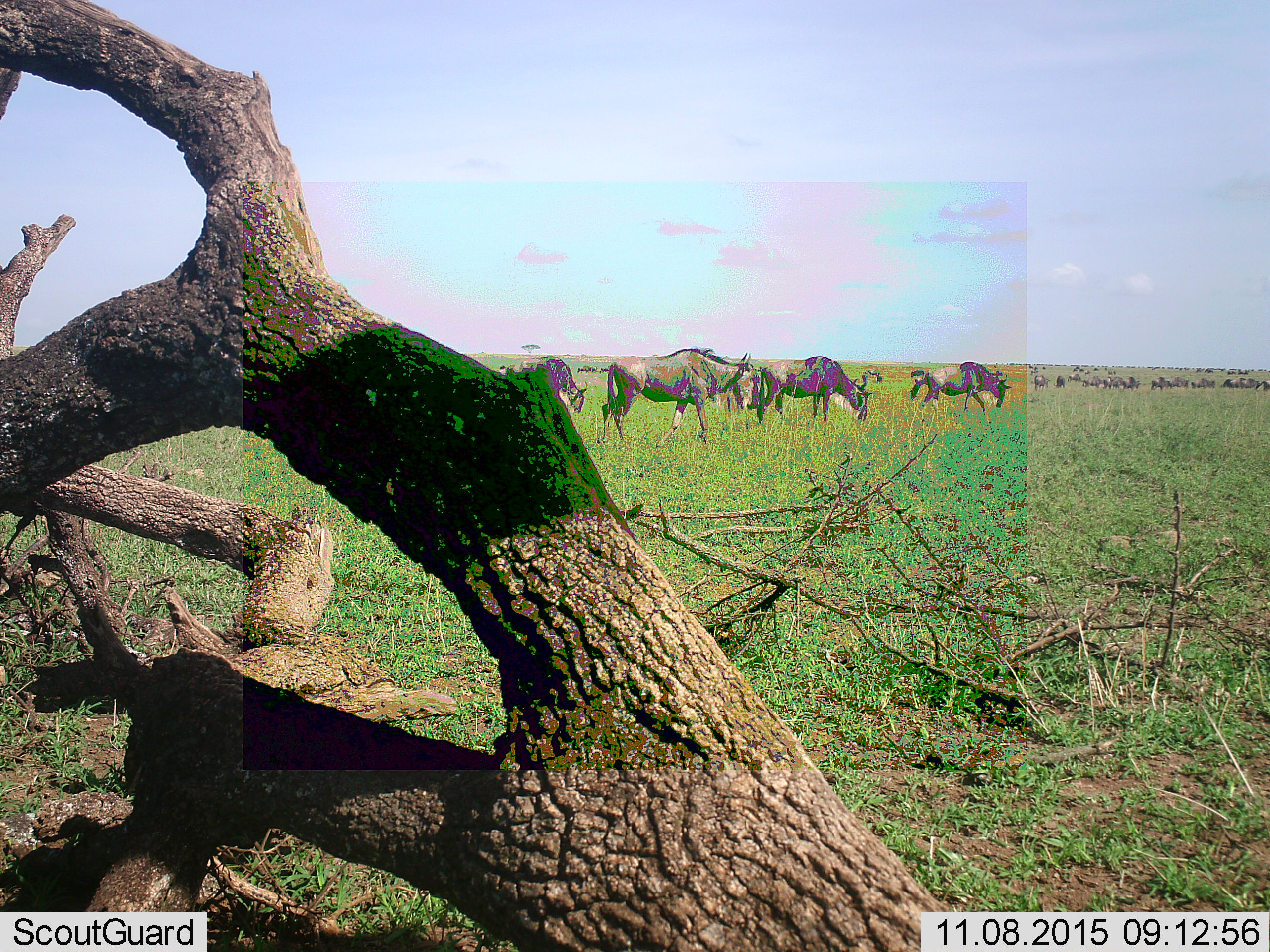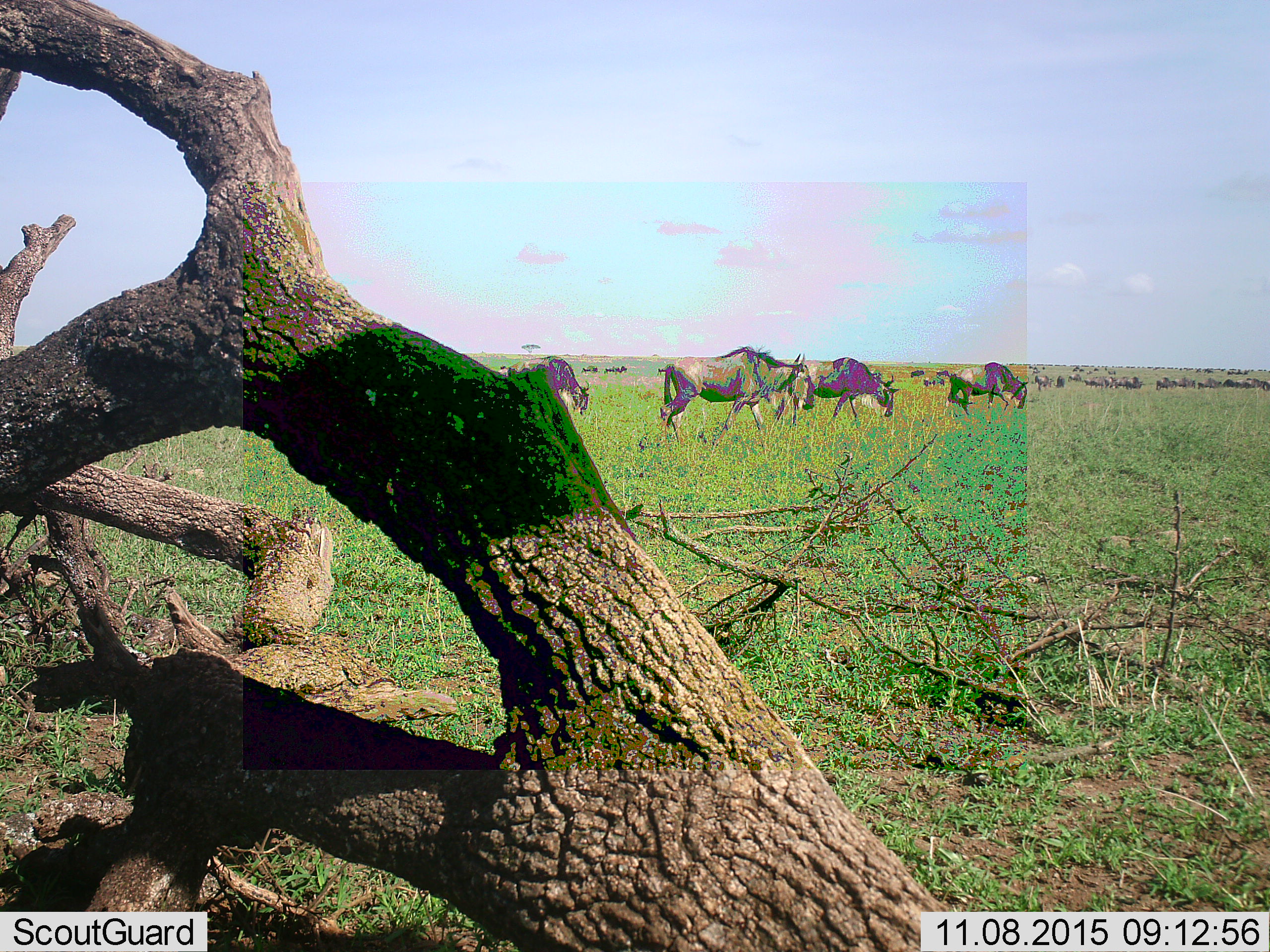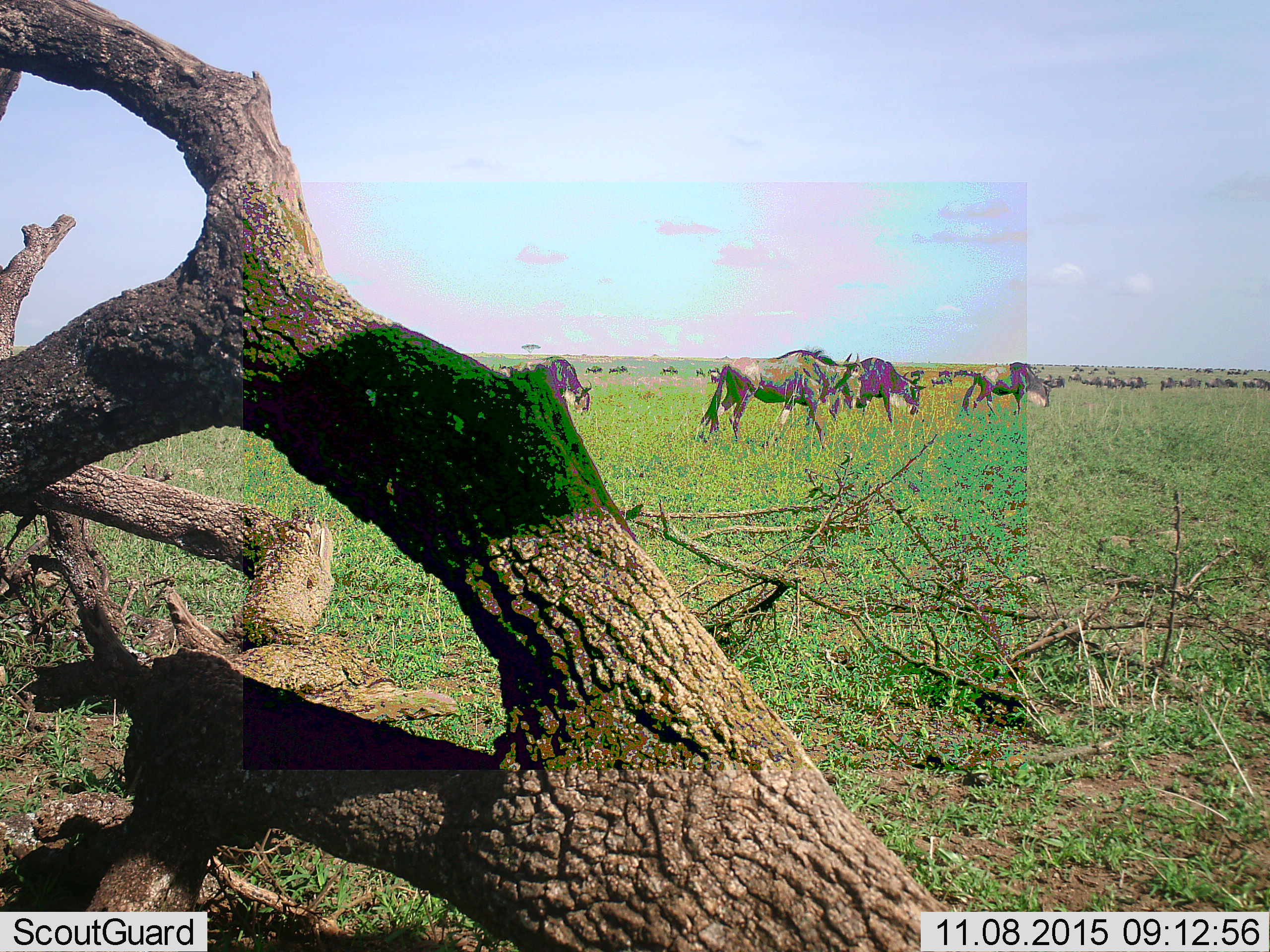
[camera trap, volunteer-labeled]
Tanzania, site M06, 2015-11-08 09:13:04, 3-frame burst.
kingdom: Animalia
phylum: Chordata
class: Mammalia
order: Artiodactyla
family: Bovidae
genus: Connochaetes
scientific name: Connochaetes taurinus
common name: blue wildebeest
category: wildebeest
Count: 51+.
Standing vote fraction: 22%.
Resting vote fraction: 0%.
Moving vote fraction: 89%.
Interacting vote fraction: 0%.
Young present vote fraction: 11%.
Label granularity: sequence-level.